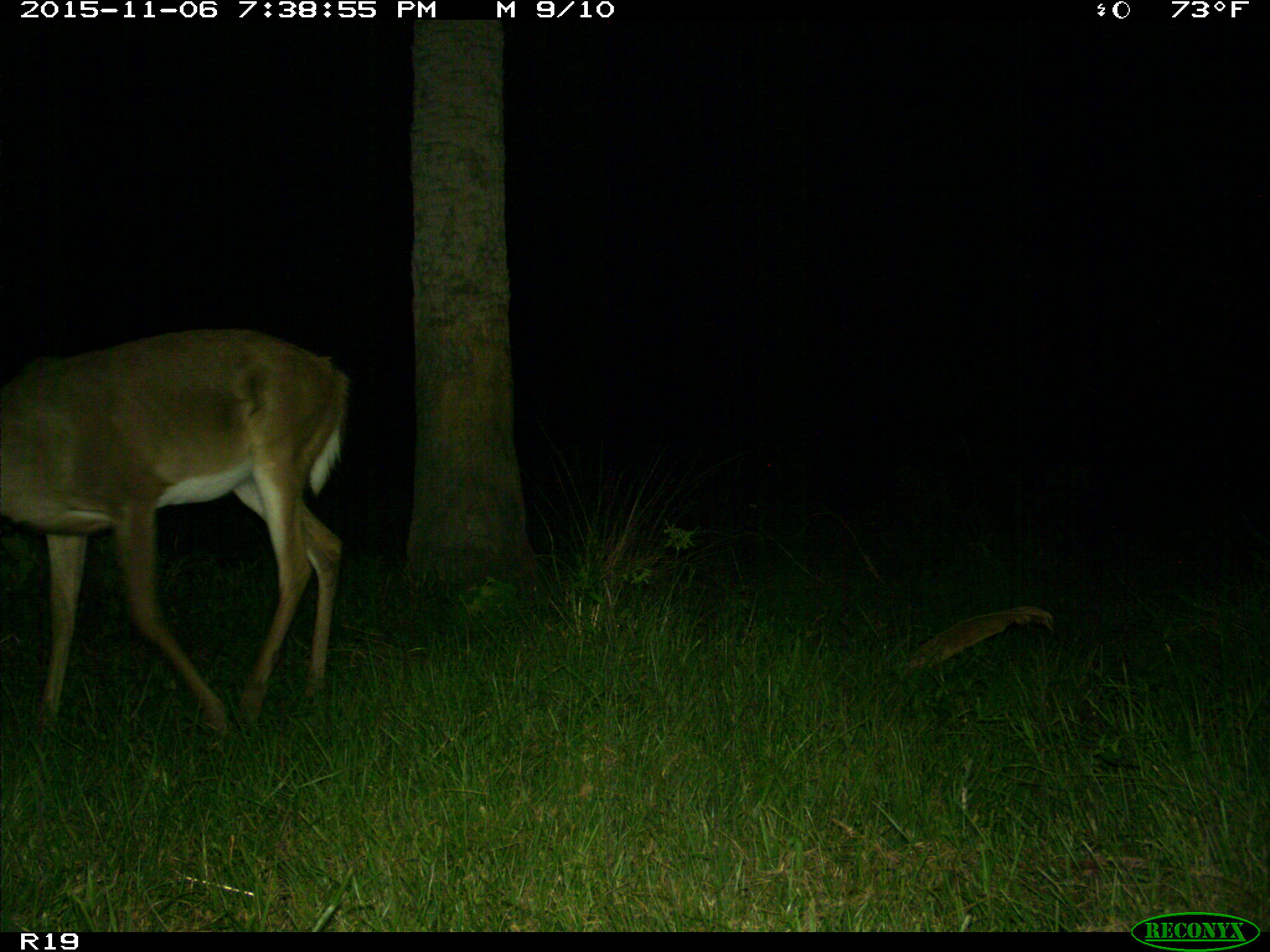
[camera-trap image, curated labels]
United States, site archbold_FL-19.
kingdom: Animalia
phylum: Chordata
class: Mammalia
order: Artiodactyla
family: Cervidae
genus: Odocoileus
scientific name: Odocoileus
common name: deer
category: unidentified deer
Unidentified deer (deer) (Odocoileus).